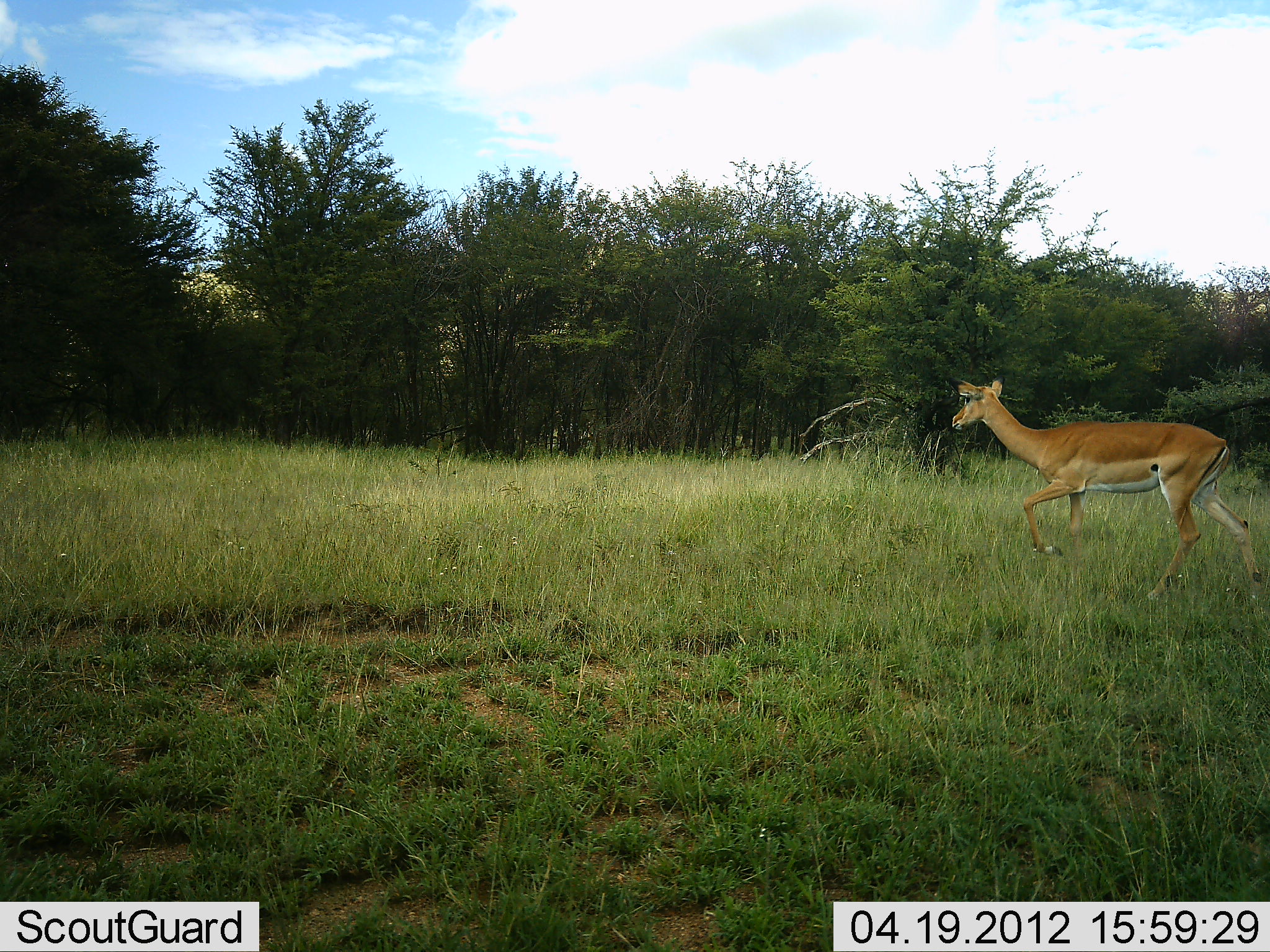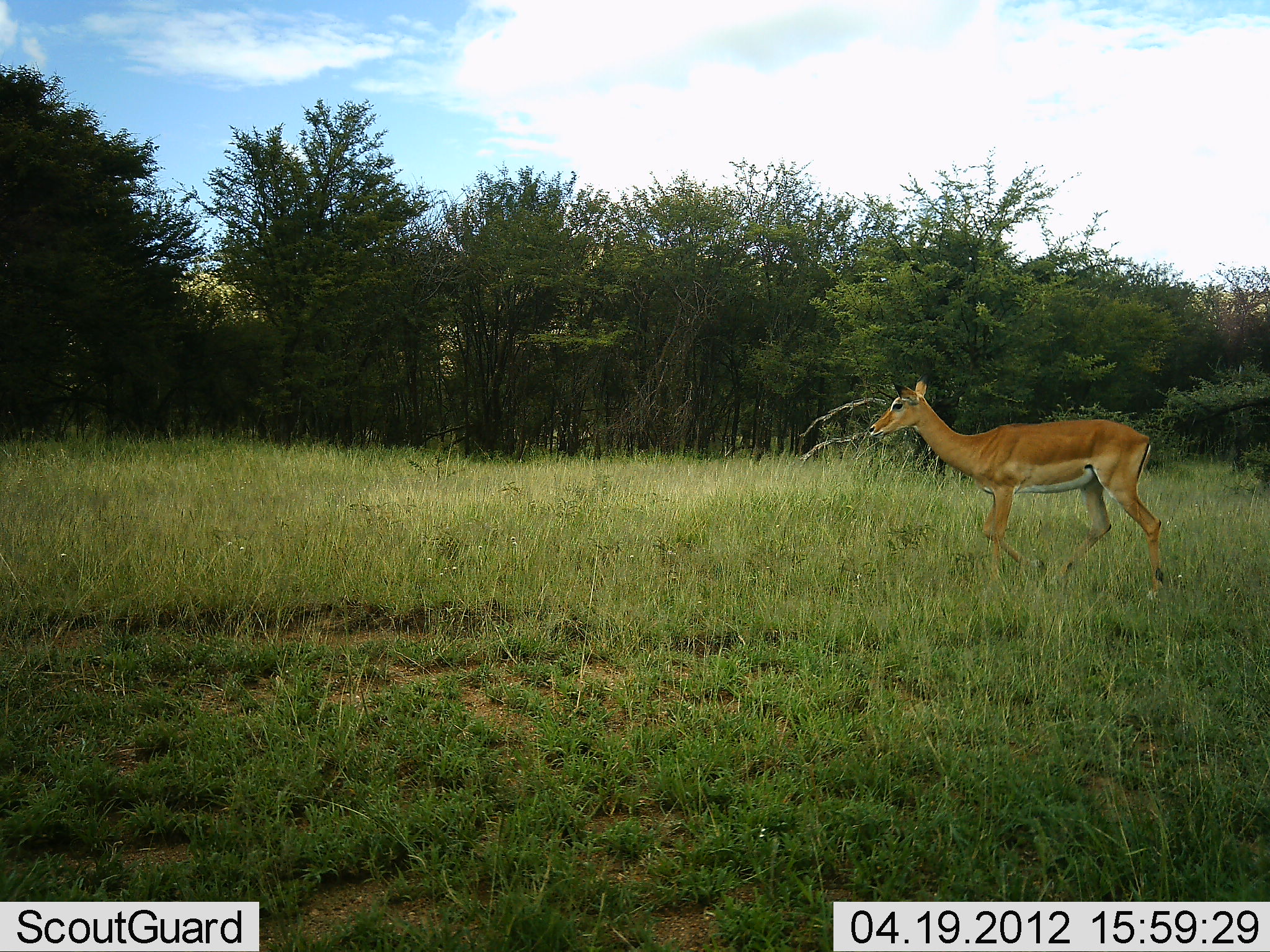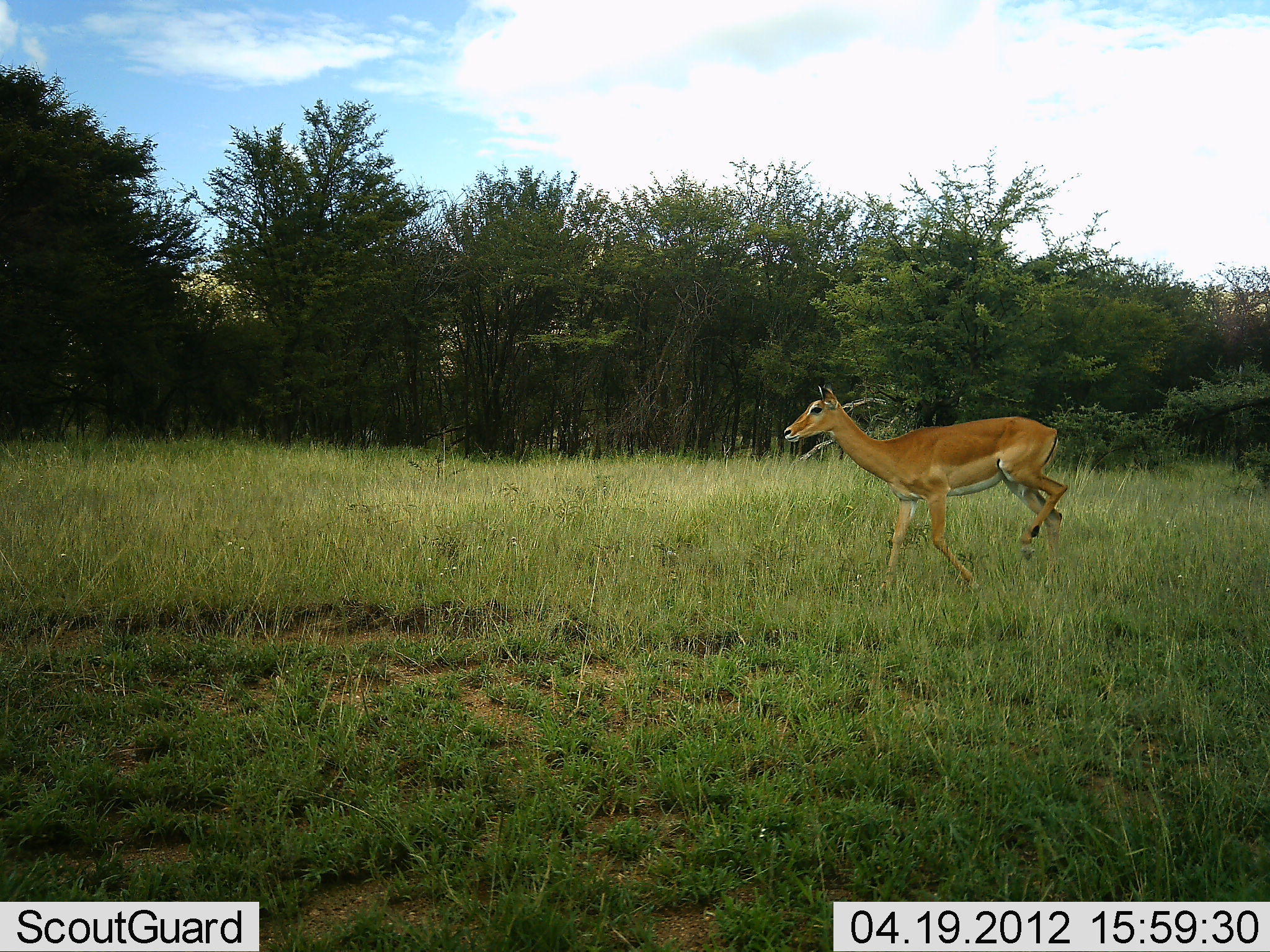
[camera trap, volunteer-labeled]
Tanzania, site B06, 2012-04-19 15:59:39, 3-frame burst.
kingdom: Animalia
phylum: Chordata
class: Mammalia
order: Artiodactyla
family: Bovidae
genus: Aepyceros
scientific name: Aepyceros melampus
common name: impala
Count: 1.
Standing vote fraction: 15%.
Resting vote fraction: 0%.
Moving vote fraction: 92%.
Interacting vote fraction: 0%.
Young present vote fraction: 0%.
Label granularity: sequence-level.